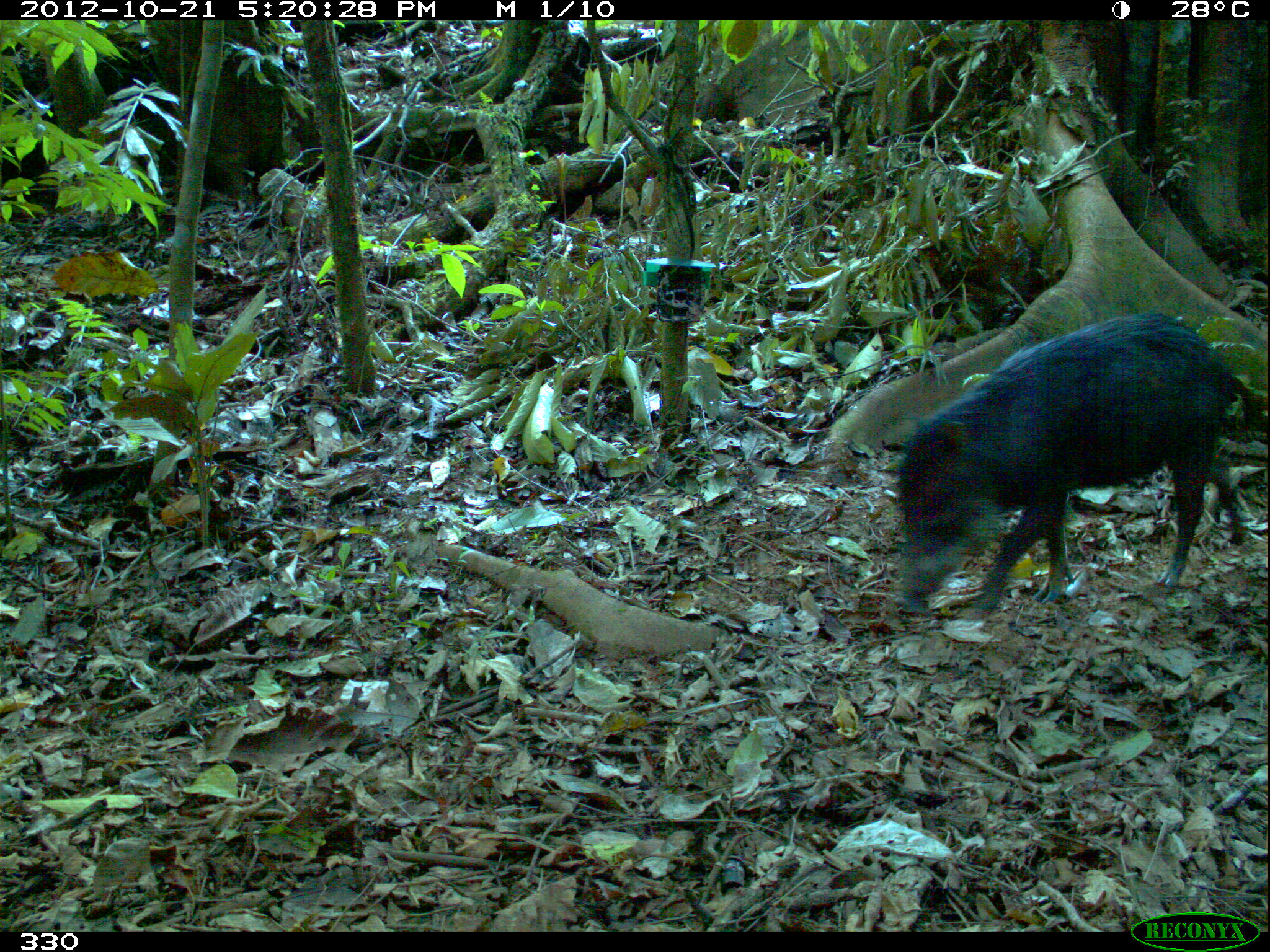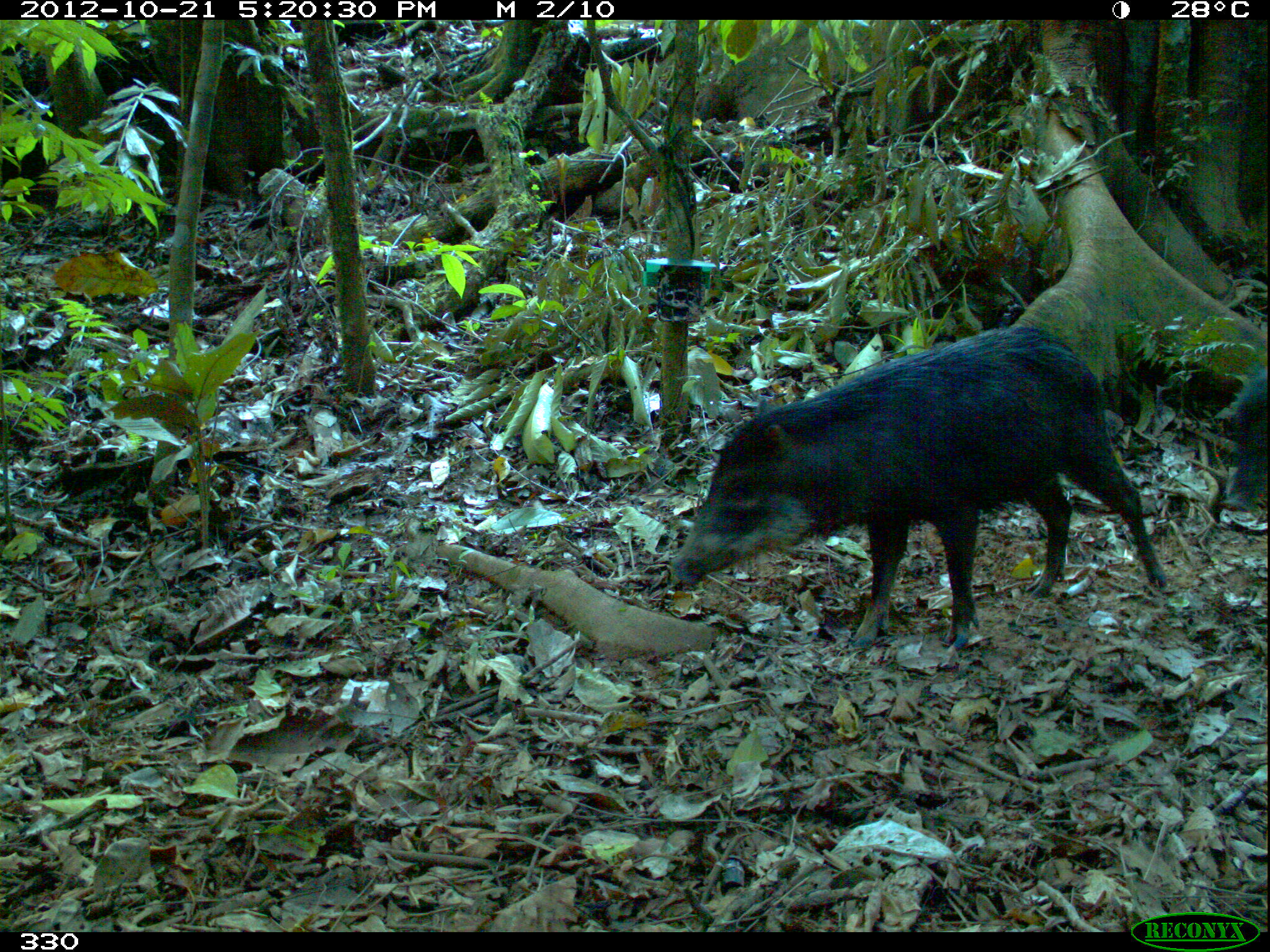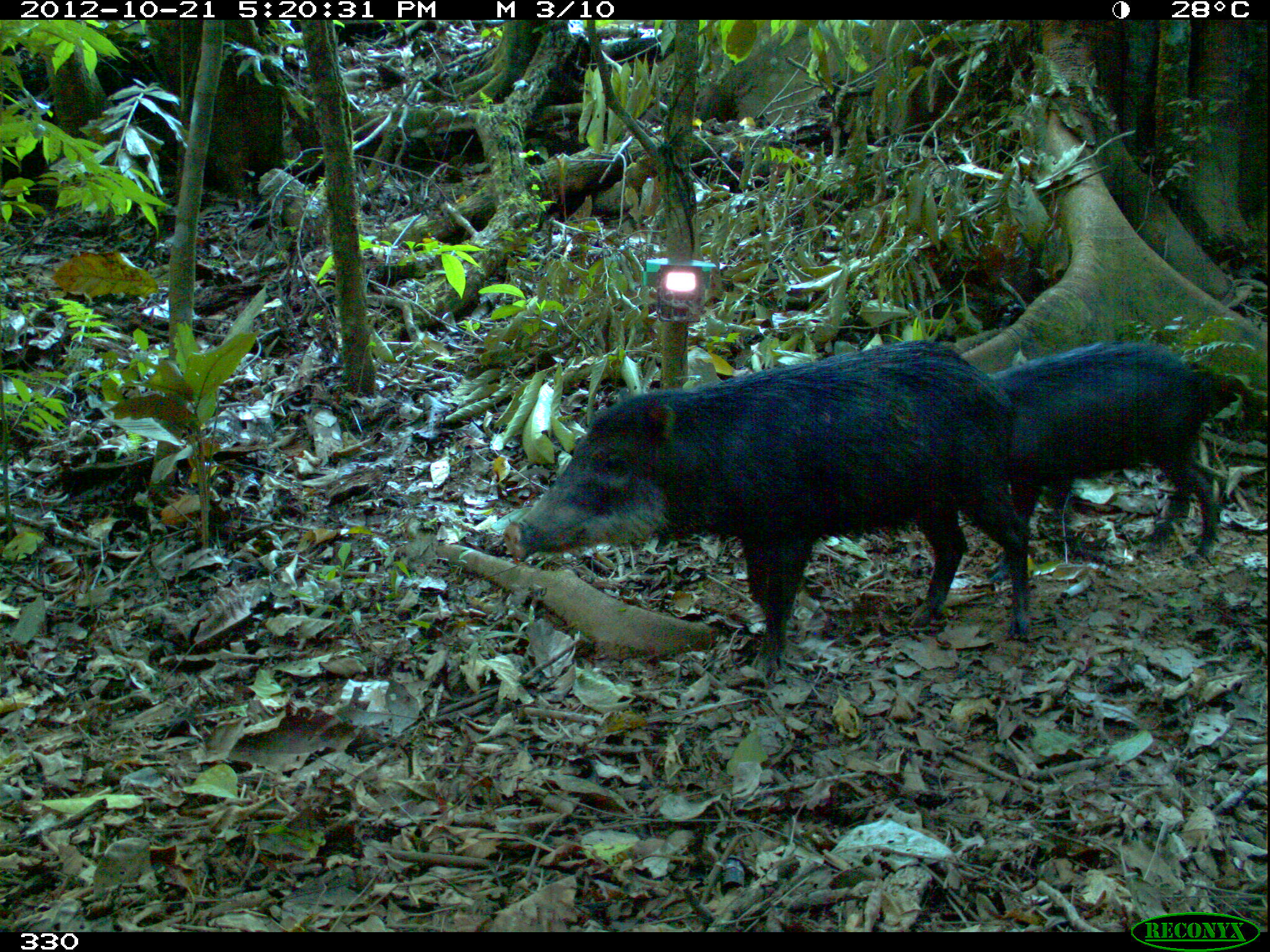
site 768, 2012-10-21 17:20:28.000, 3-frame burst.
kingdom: Animalia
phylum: Chordata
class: Mammalia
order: Artiodactyla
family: Tayassuidae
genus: Tayassu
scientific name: Tayassu pecari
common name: white-lipped peccary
Tayassu pecari (white-lipped peccary).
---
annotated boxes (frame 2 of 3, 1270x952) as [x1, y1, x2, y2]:
tayassu pecari: [668, 323, 1165, 648]; [1213, 368, 1267, 512]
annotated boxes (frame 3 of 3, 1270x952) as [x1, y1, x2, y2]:
tayassu pecari: [502, 339, 1030, 669]; [986, 340, 1222, 565]